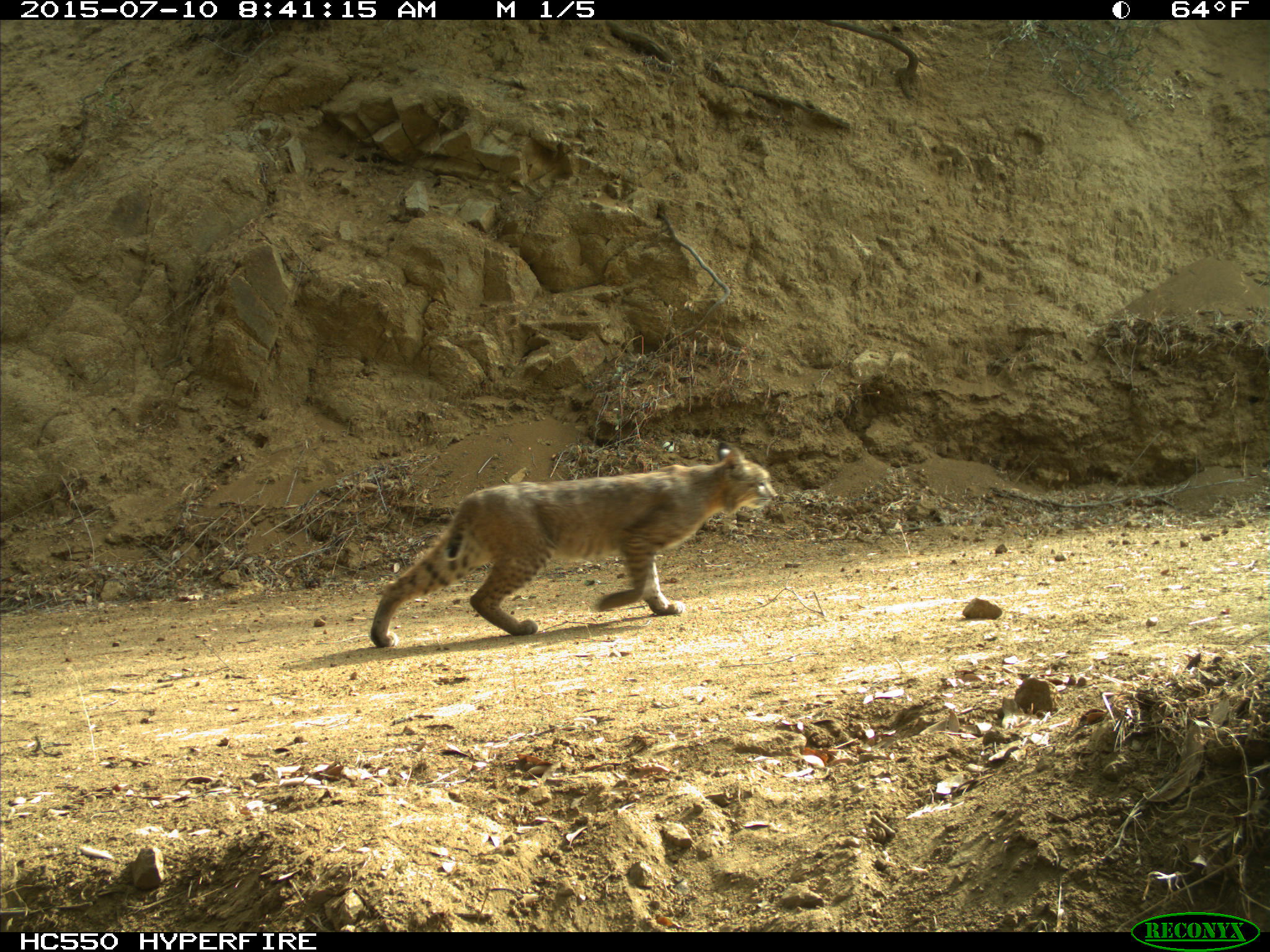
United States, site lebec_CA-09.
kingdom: Animalia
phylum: Chordata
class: Mammalia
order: Carnivora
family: Felidae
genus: Lynx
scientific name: Lynx rufus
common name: bobcat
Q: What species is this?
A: Lynx rufus (bobcat).